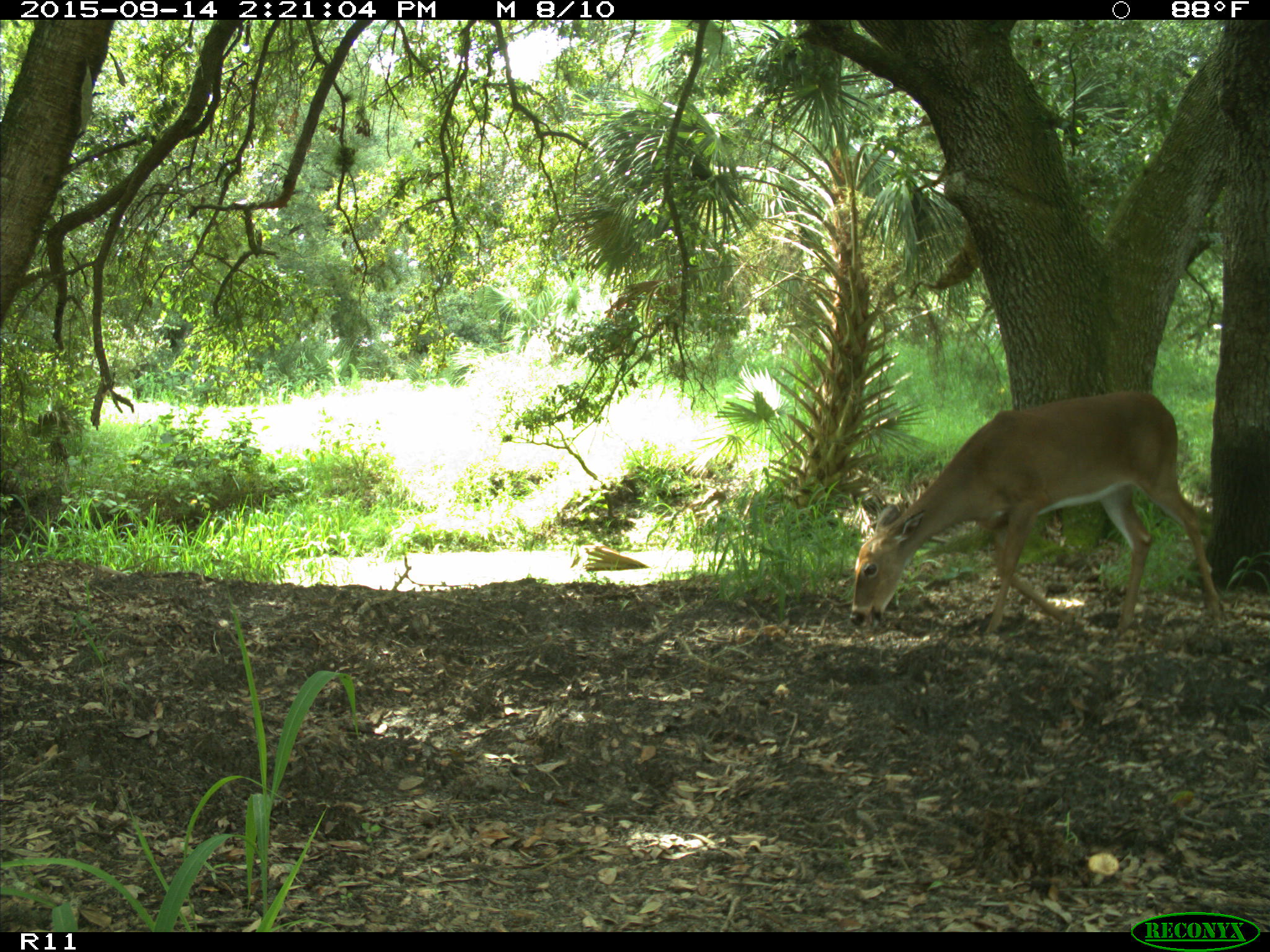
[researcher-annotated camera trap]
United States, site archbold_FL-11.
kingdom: Animalia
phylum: Chordata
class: Mammalia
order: Artiodactyla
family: Cervidae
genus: Odocoileus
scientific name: Odocoileus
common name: deer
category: unidentified deer